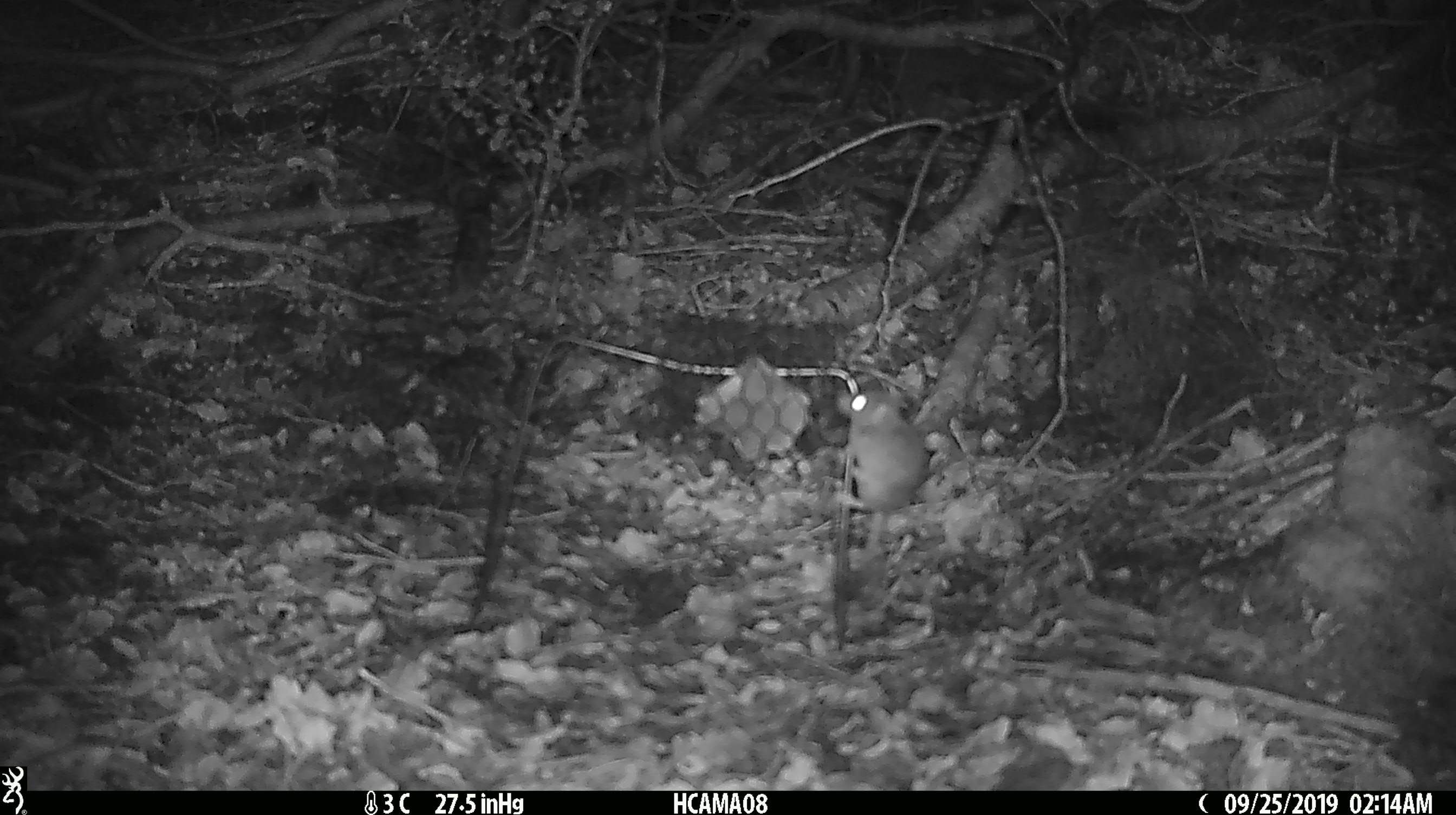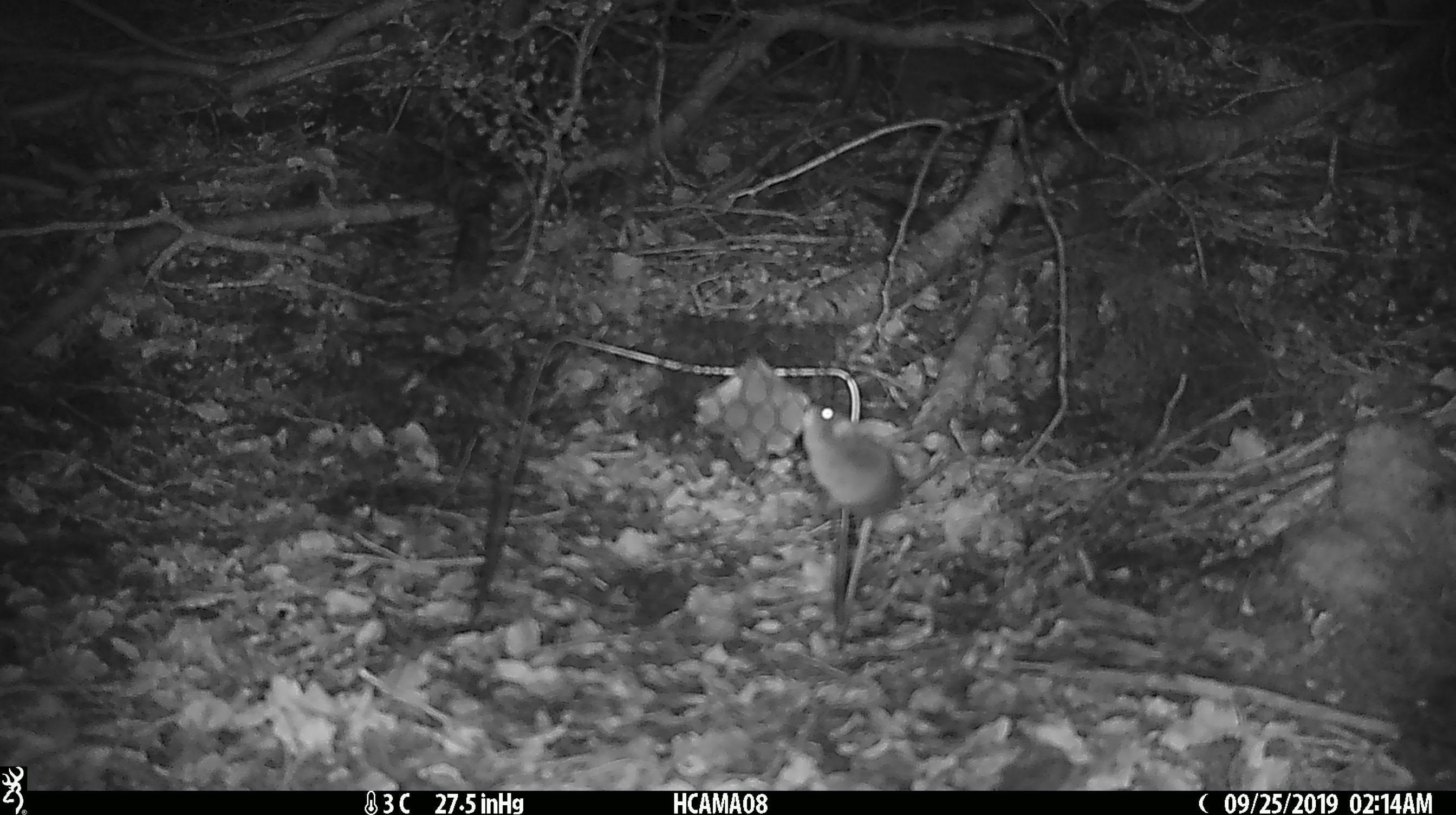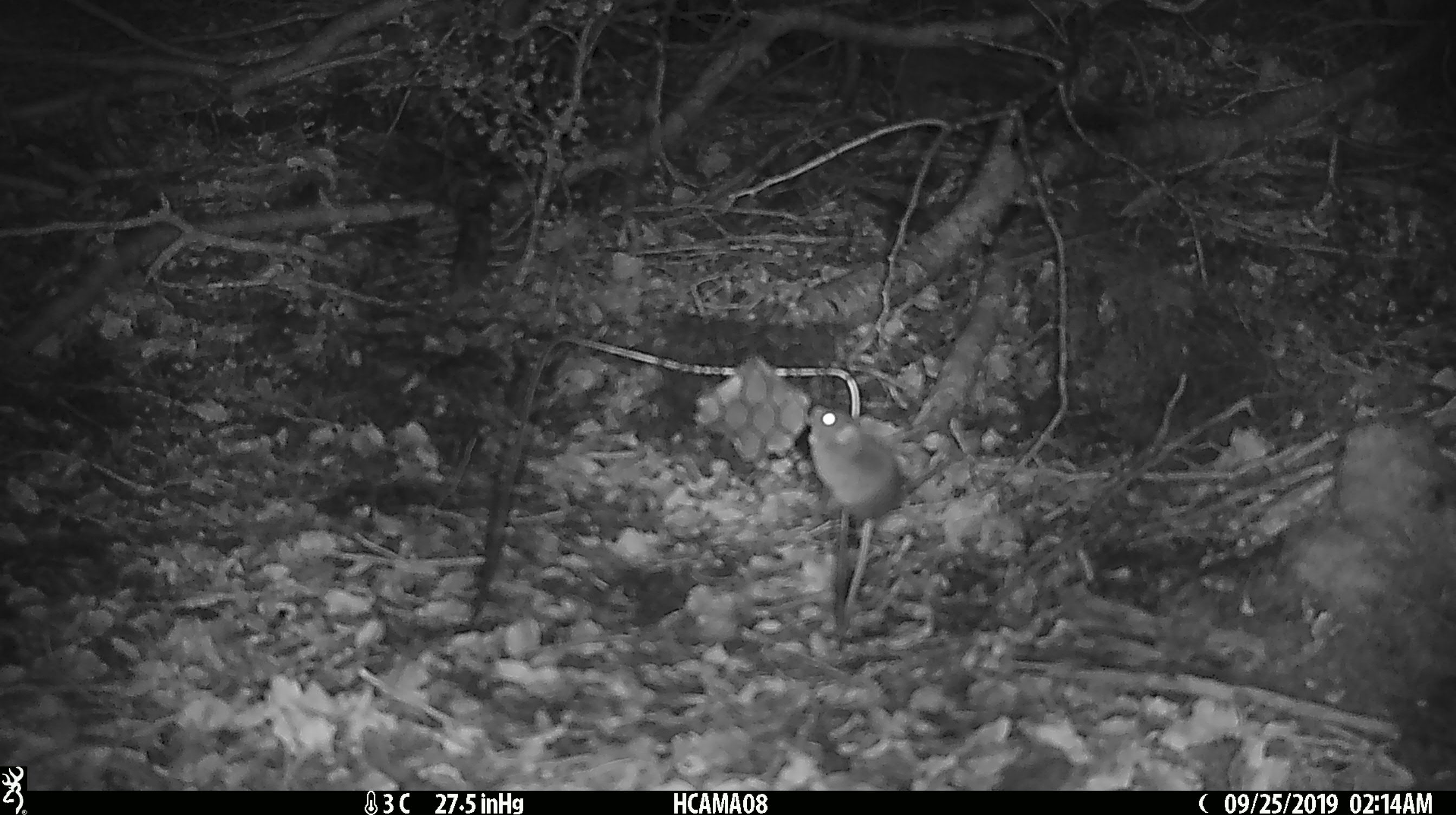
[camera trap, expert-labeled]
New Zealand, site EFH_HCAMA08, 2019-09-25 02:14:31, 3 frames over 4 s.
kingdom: Animalia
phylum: Chordata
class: Mammalia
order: Rodentia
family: Muridae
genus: Mus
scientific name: Mus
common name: mouse